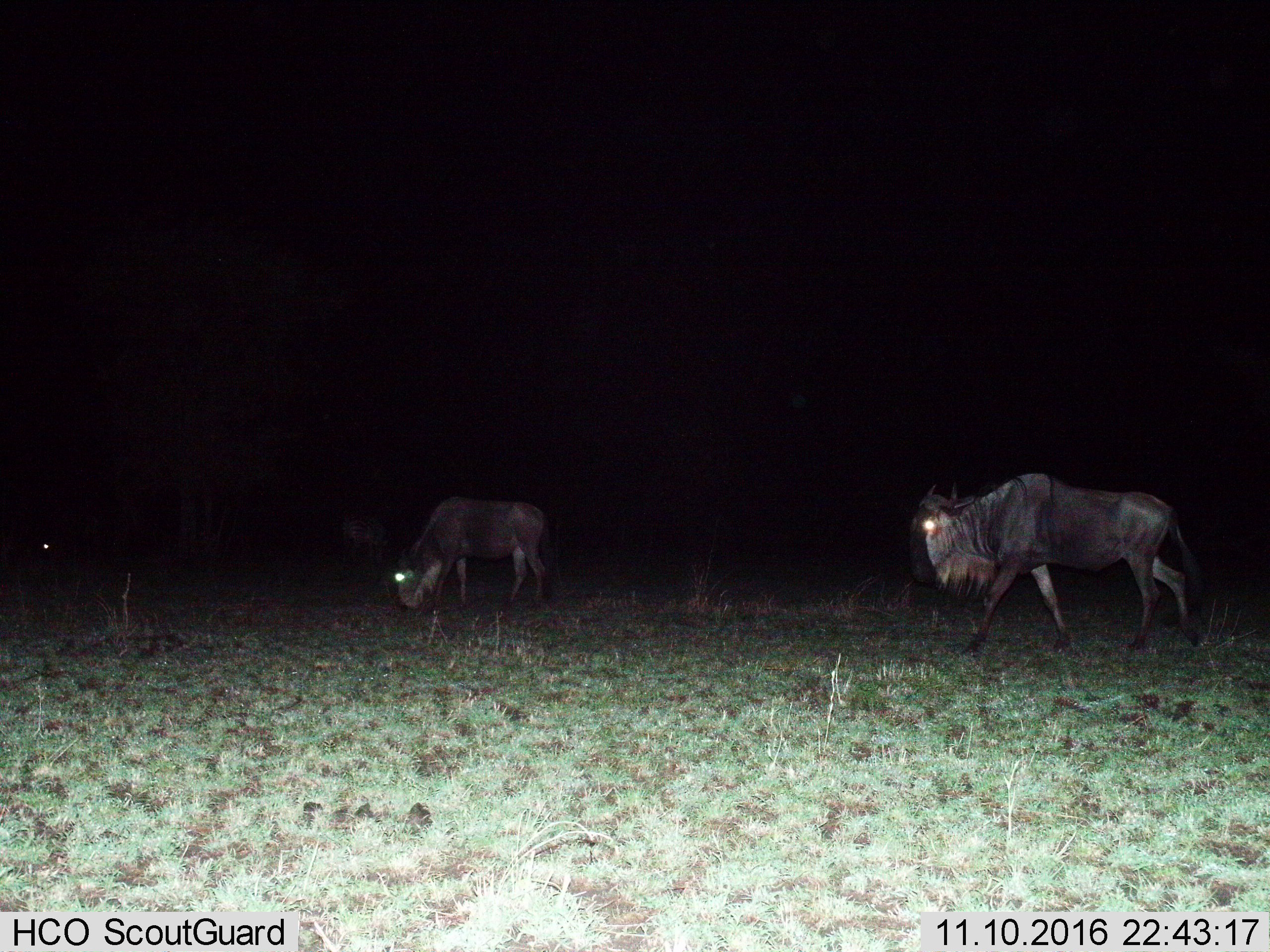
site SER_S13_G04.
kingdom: Animalia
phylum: Chordata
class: Mammalia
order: Artiodactyla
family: Bovidae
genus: Connochaetes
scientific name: Connochaetes taurinus taurinus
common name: blue wildebeest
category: wildebeestblue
Wildebeestblue (blue wildebeest) (Connochaetes taurinus taurinus), count 3. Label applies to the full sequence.